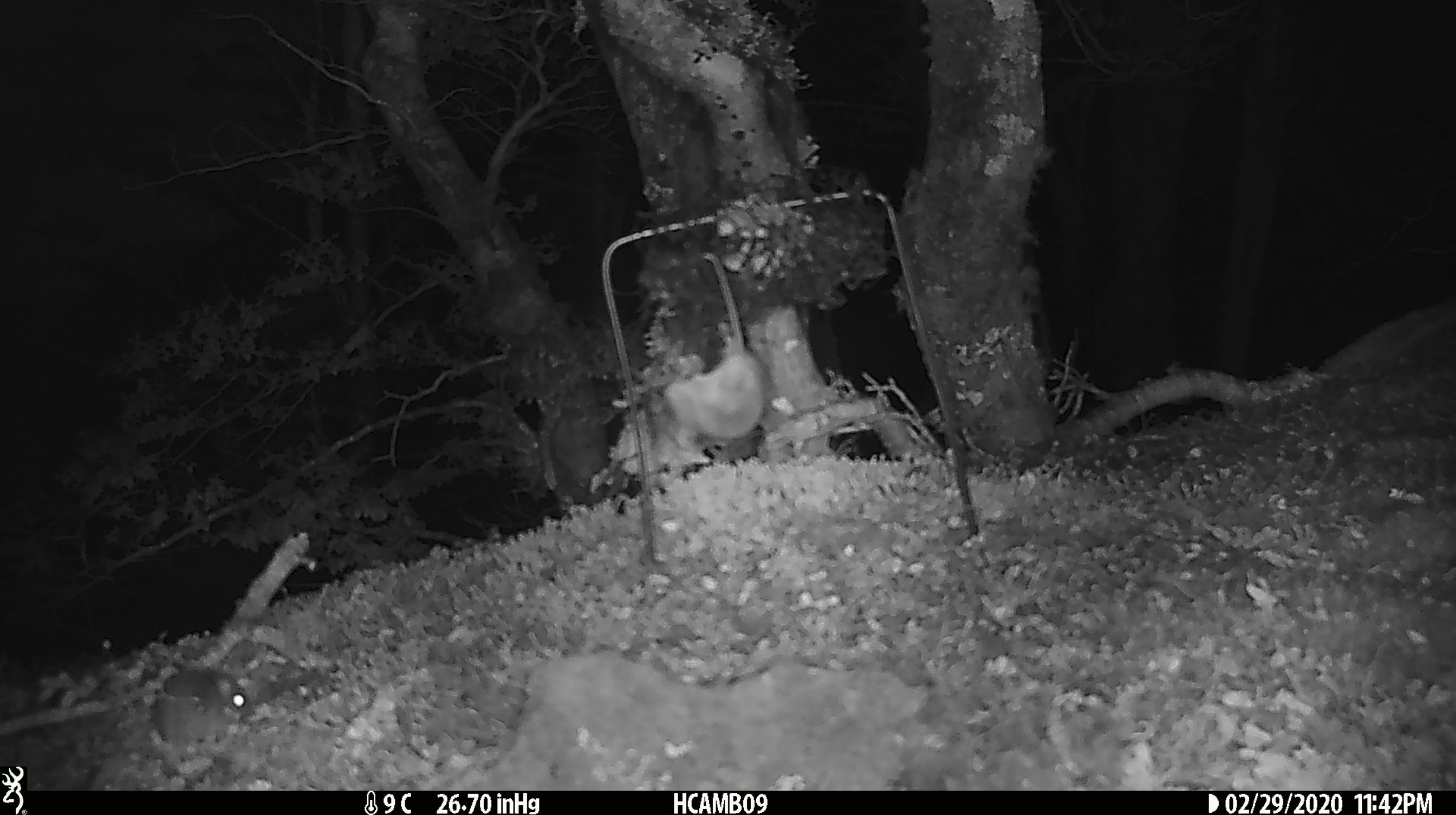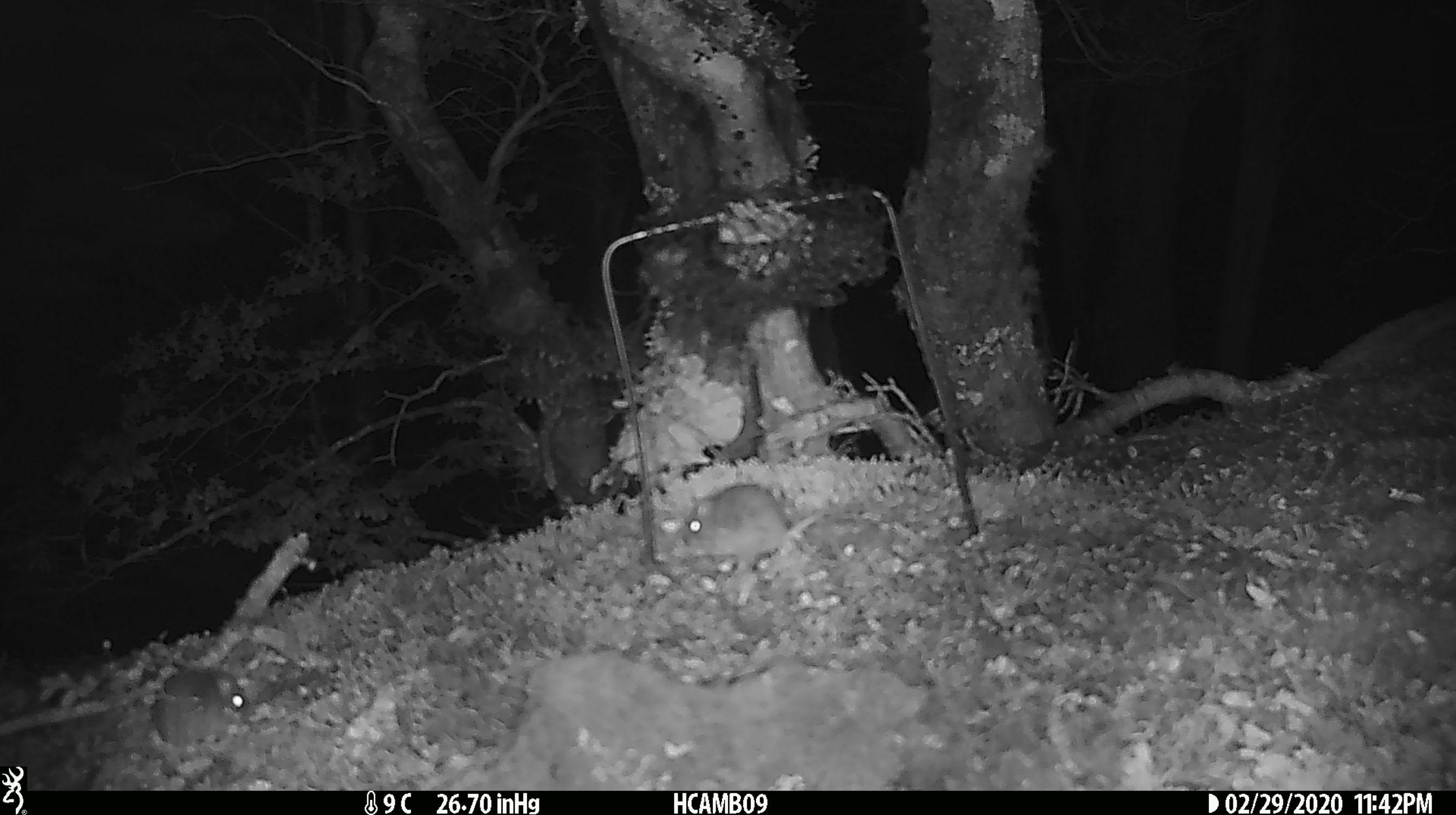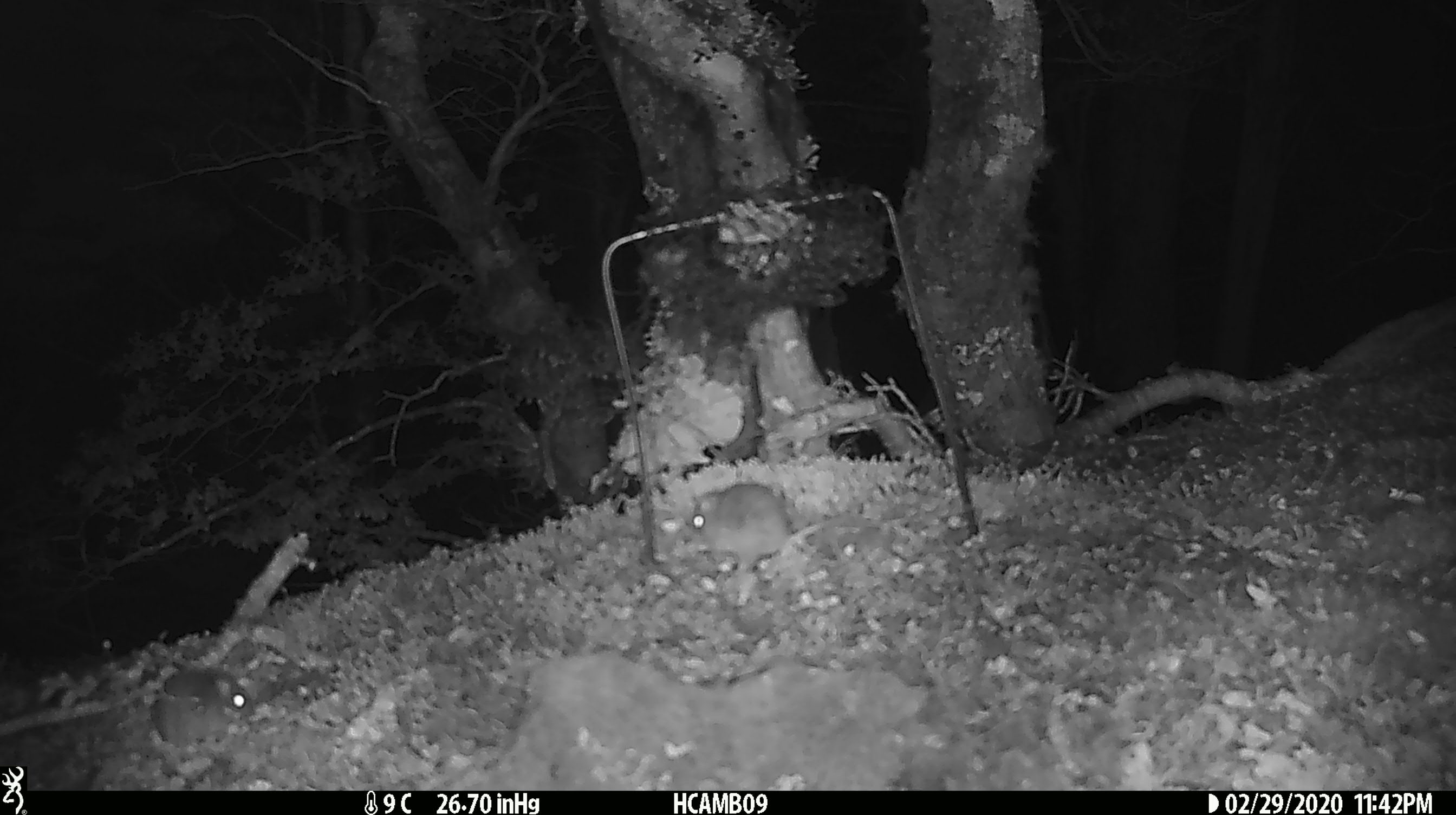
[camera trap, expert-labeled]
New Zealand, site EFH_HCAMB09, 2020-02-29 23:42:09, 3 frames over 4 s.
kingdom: Animalia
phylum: Chordata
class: Mammalia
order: Rodentia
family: Muridae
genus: Mus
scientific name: Mus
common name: mouse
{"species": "mouse (Mus)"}